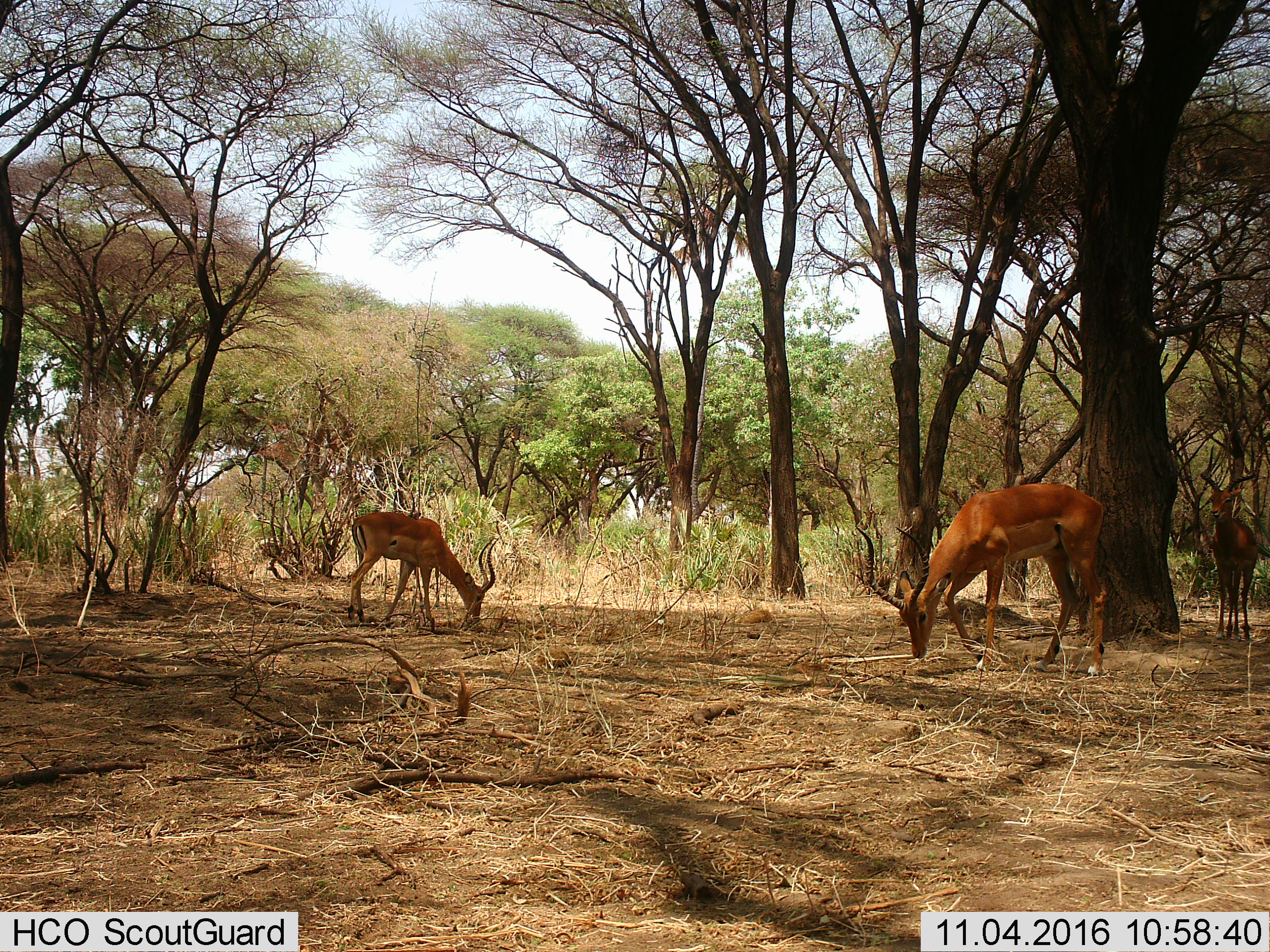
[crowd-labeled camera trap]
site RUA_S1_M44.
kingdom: Animalia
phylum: Chordata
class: Mammalia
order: Artiodactyla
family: Bovidae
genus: Aepyceros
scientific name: Aepyceros melampus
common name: impala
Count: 3.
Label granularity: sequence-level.